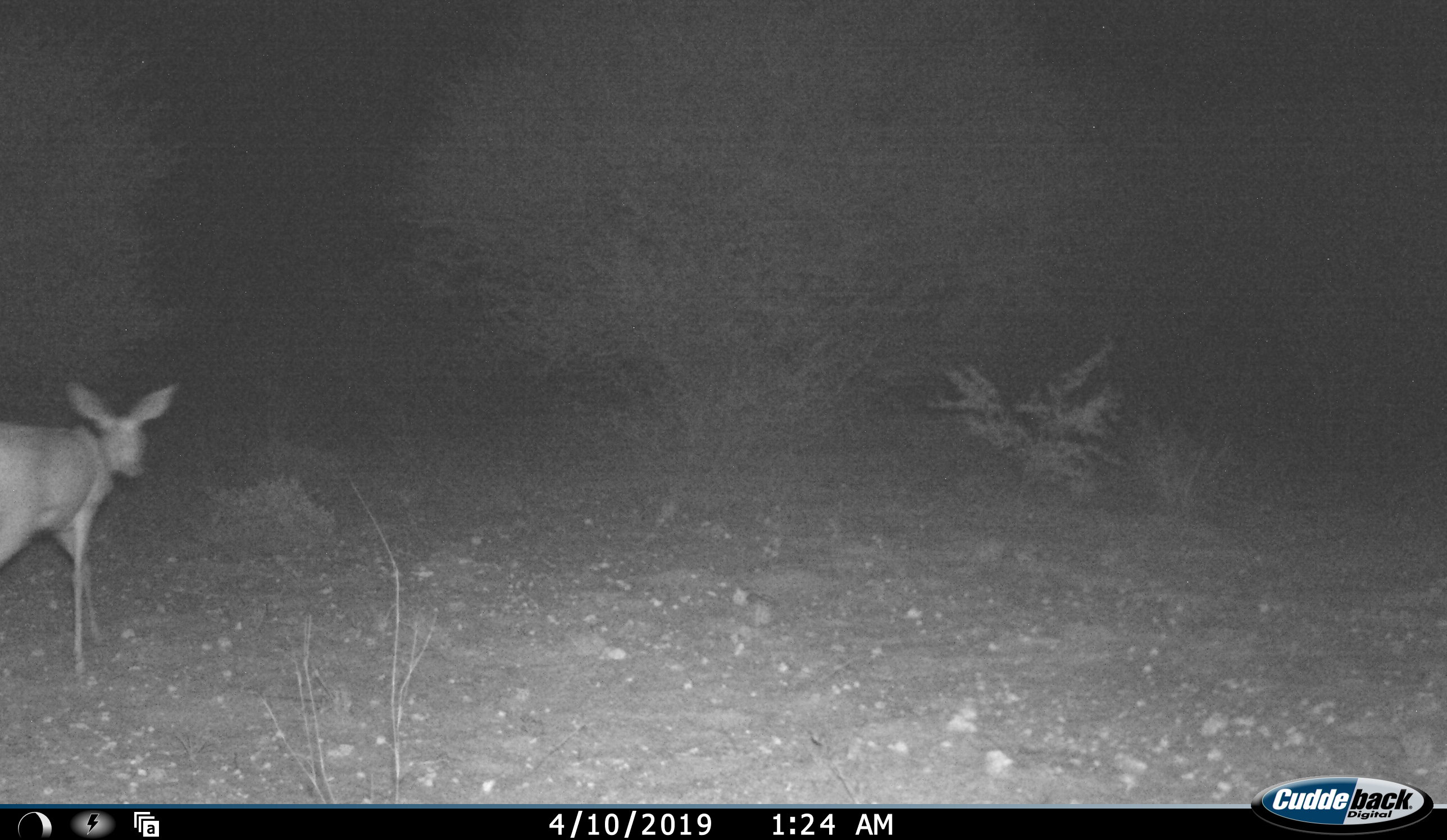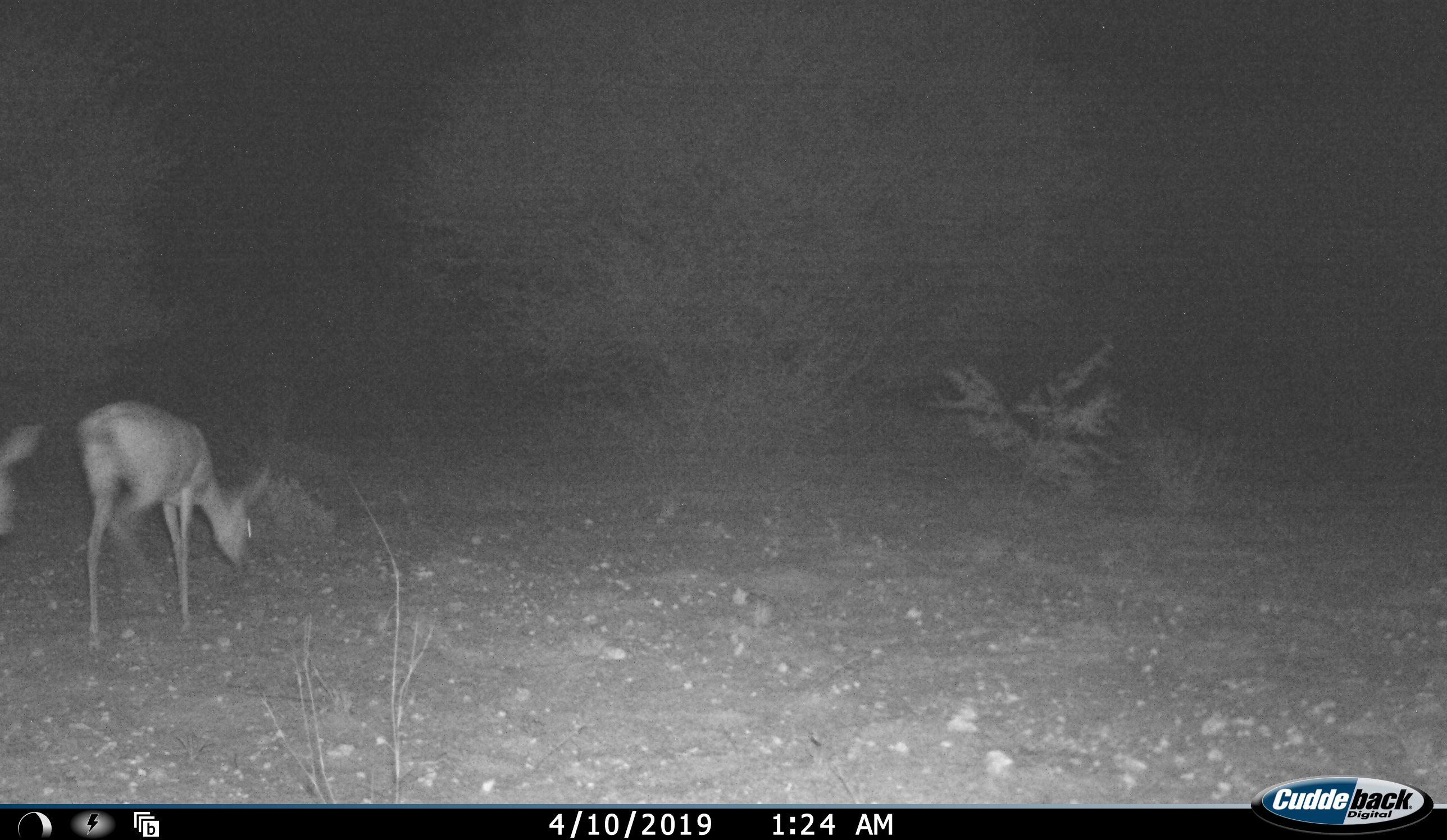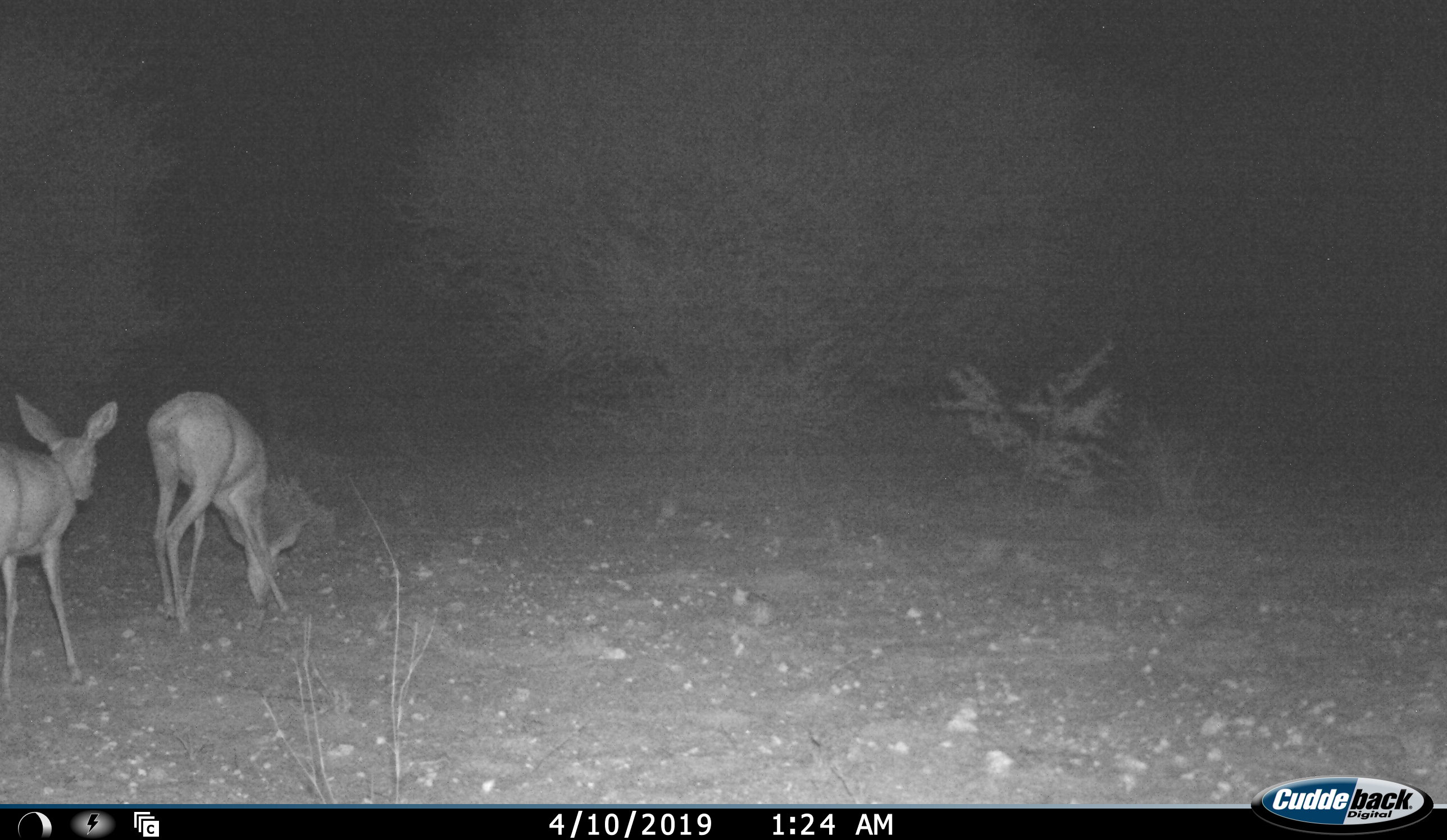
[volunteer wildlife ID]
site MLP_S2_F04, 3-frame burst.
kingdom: Animalia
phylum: Chordata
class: Mammalia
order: Artiodactyla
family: Bovidae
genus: Raphicerus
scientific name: Raphicerus campestris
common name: steenbok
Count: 2.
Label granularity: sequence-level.